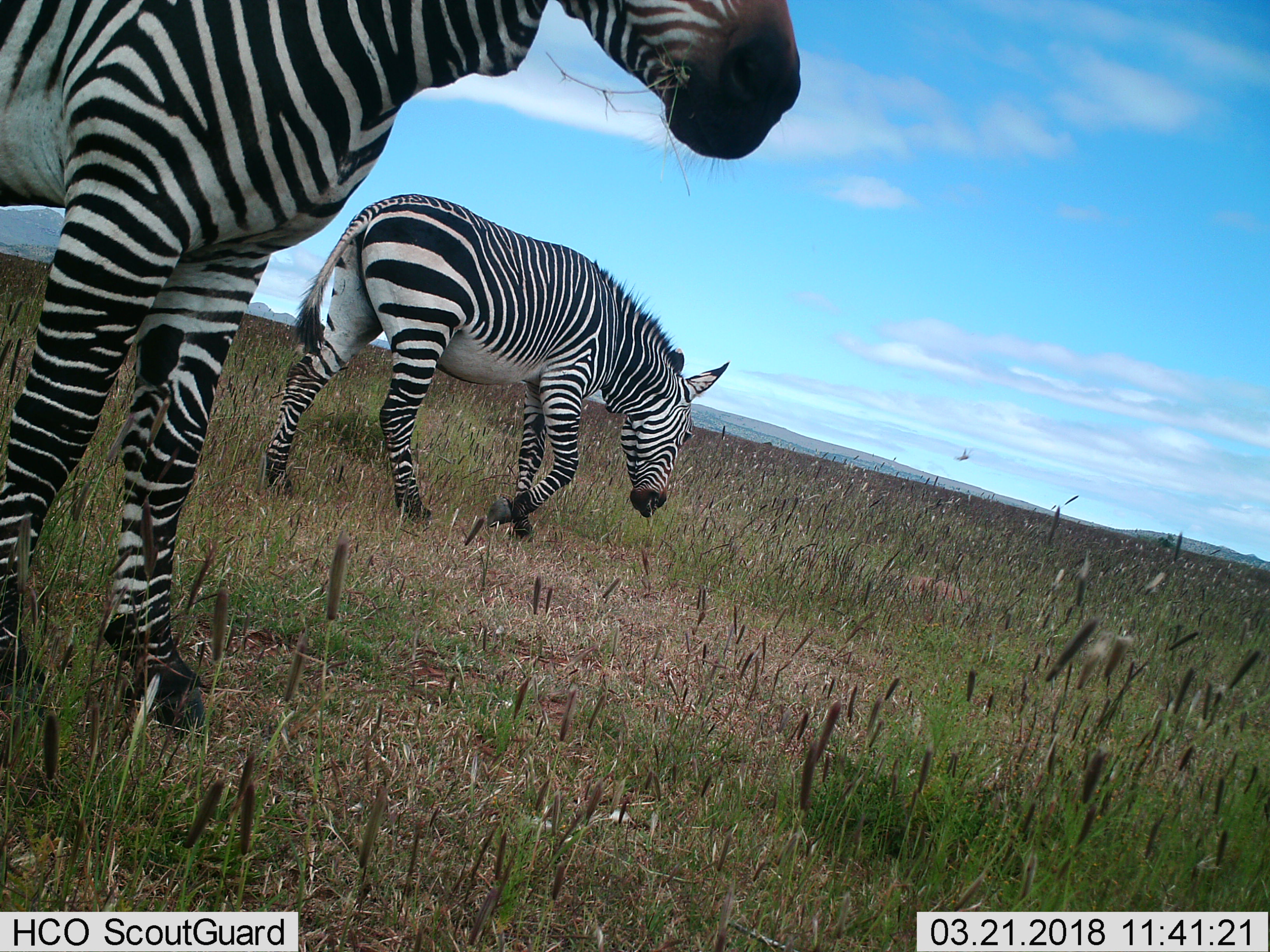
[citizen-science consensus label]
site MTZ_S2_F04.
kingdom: Animalia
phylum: Chordata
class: Mammalia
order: Perissodactyla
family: Equidae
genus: Equus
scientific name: Equus zebra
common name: mountain zebra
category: zebramountain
Zebramountain (mountain zebra) (Equus zebra), count 2. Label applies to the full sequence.